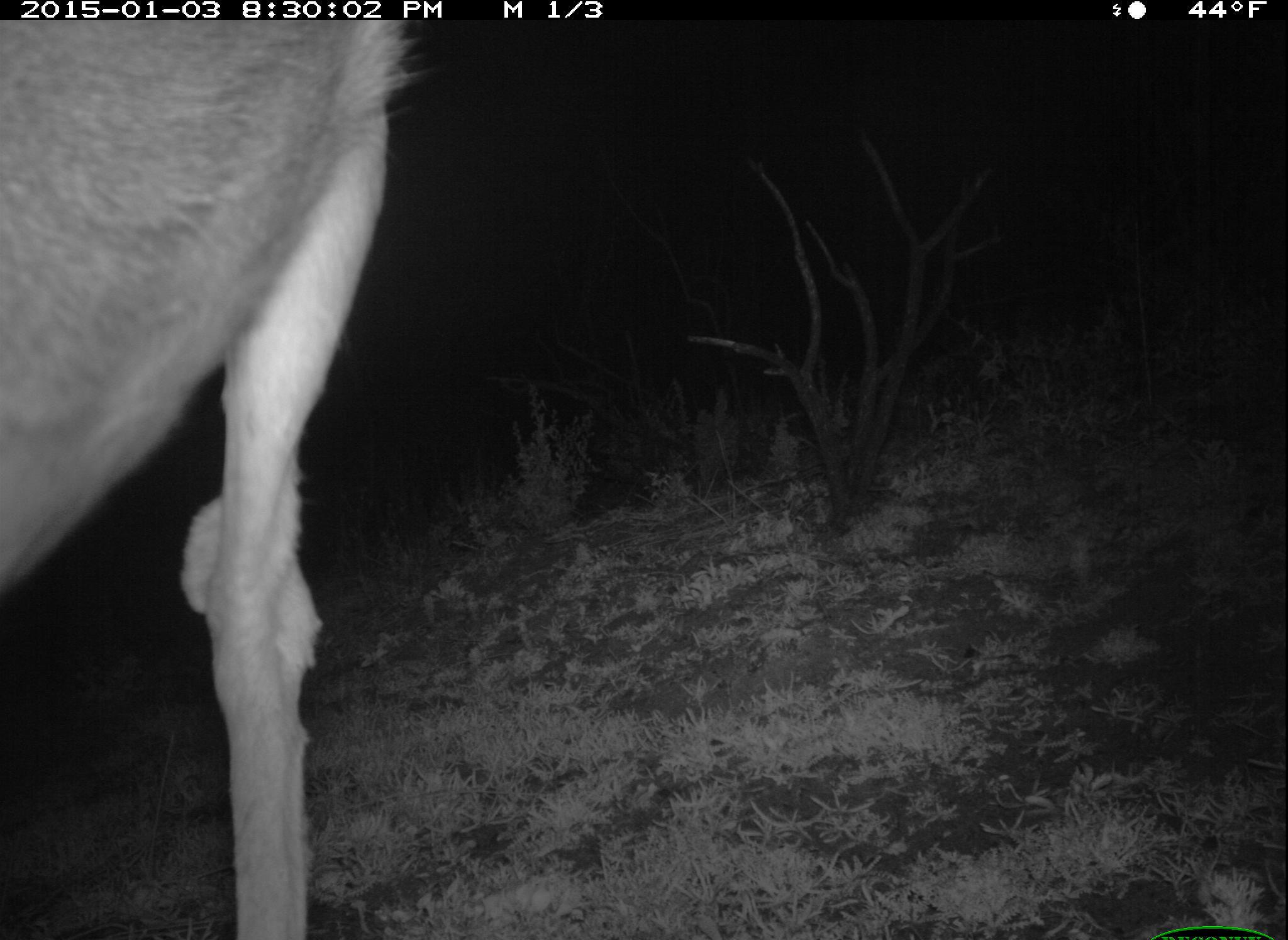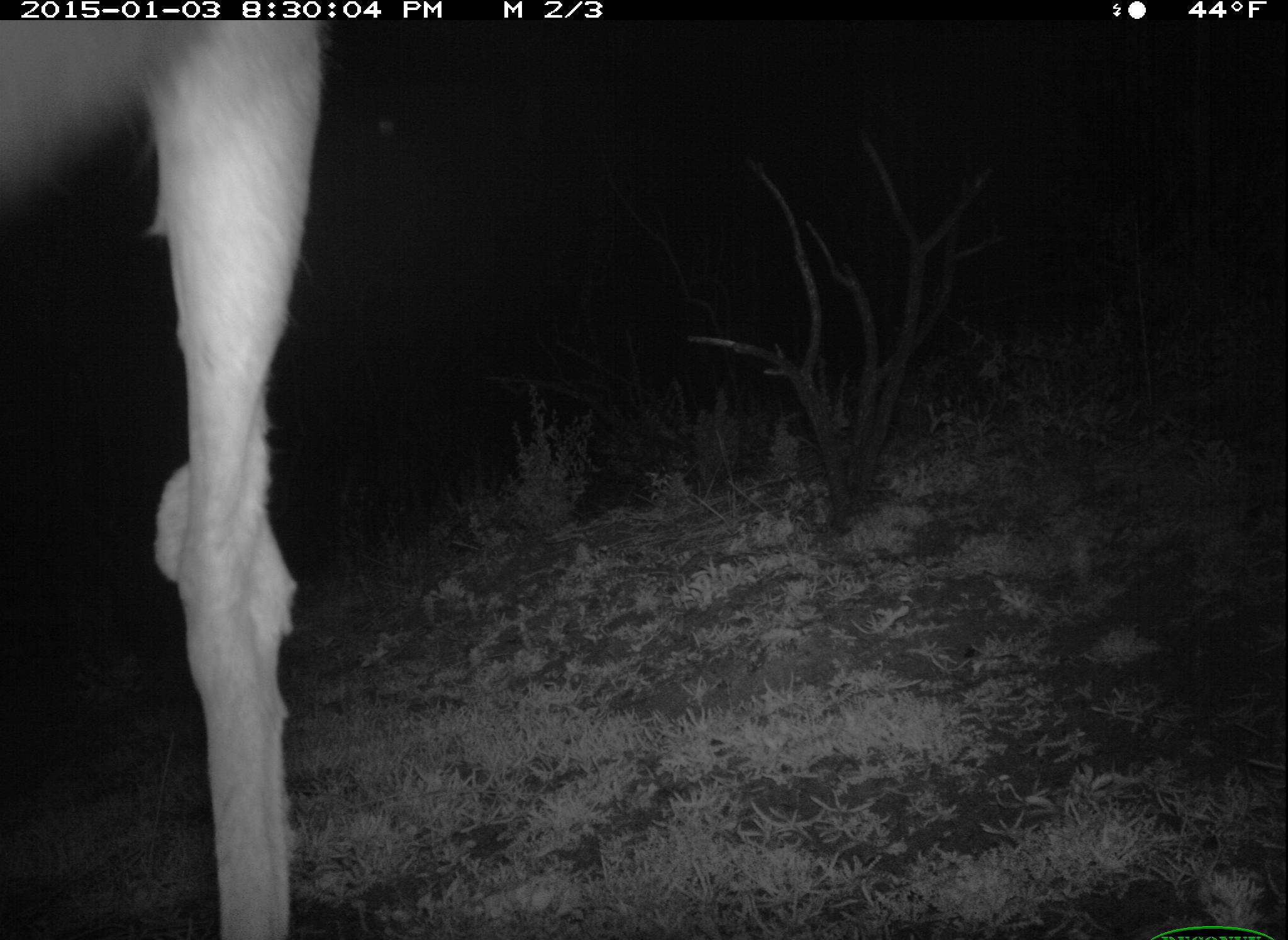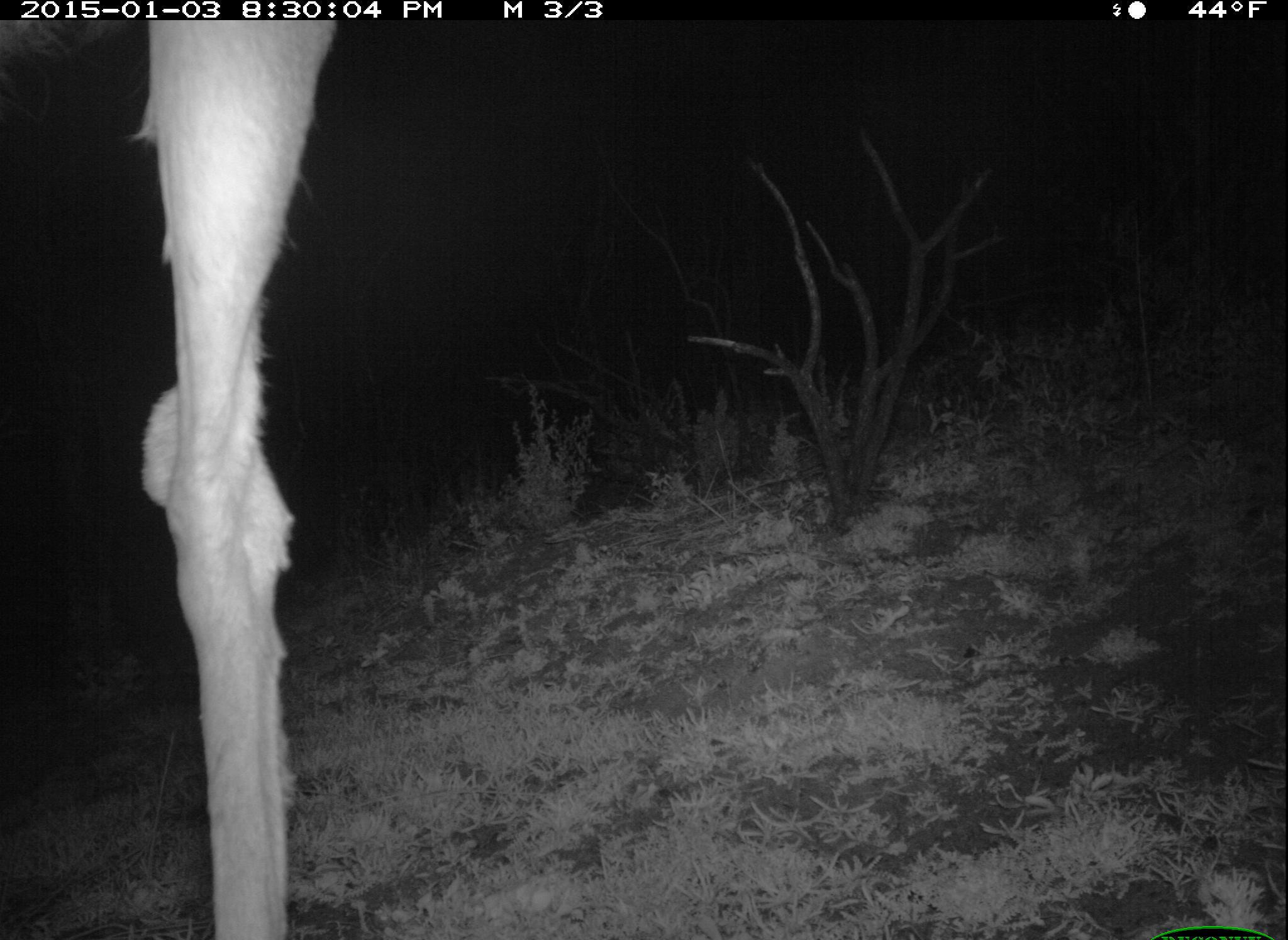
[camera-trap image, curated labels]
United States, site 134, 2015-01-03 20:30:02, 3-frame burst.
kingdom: Animalia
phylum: Chordata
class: Mammalia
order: Artiodactyla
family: Cervidae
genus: Odocoileus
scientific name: Odocoileus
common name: deer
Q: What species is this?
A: Deer (Odocoileus).